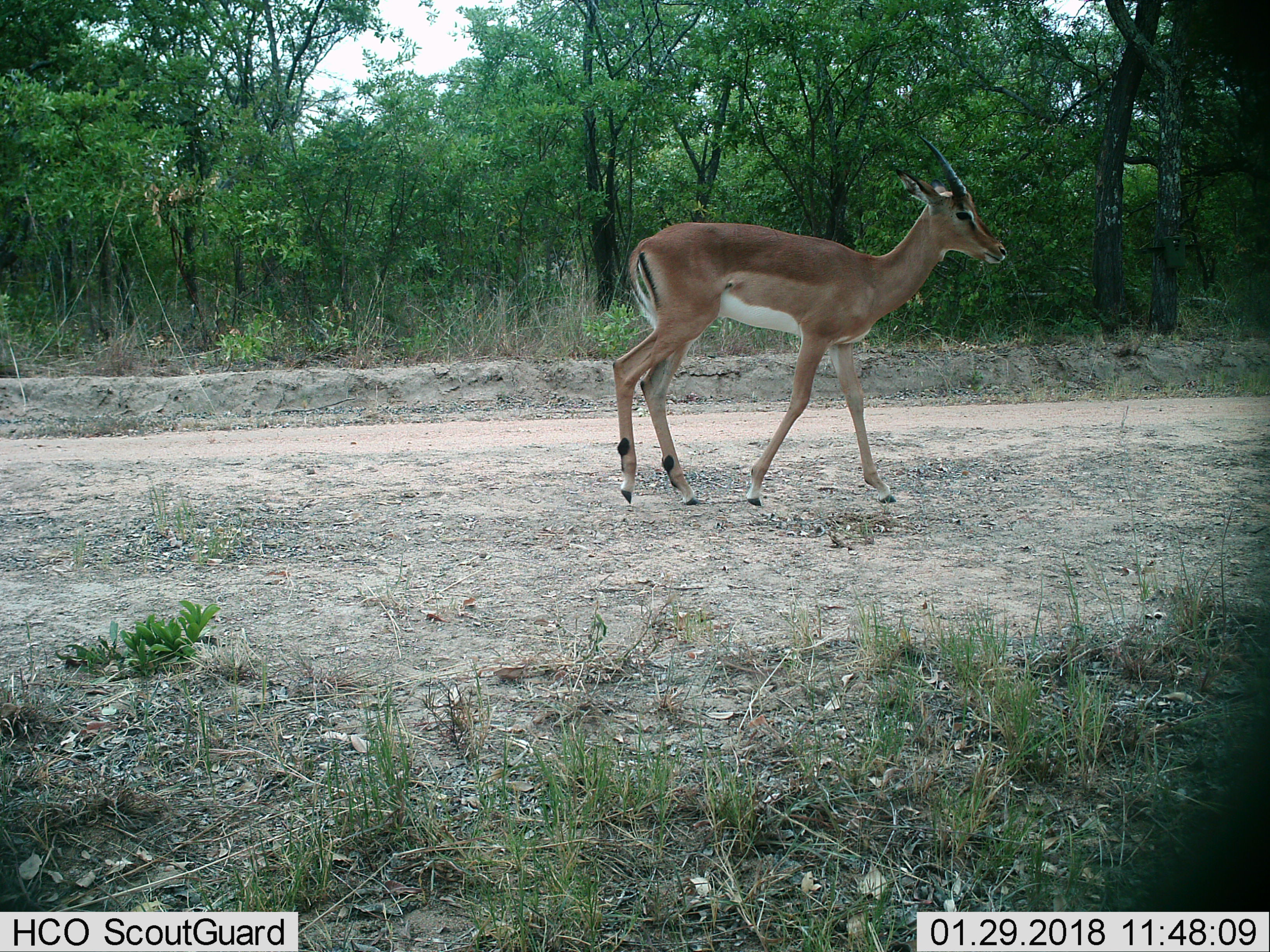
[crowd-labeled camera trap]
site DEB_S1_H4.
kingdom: Animalia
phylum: Chordata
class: Mammalia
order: Artiodactyla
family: Bovidae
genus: Aepyceros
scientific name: Aepyceros melampus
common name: impala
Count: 1.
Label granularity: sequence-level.